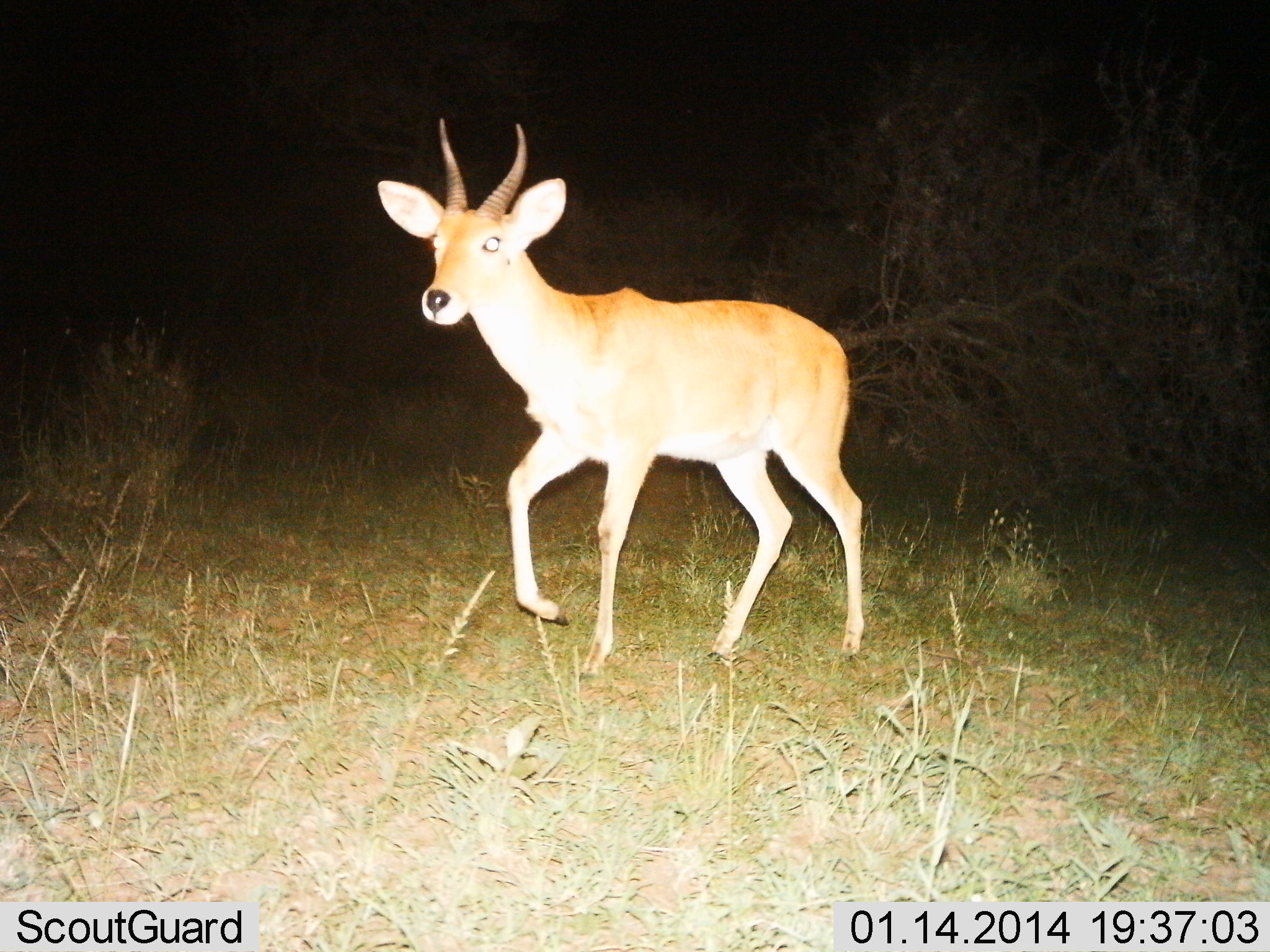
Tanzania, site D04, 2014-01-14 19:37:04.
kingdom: Animalia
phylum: Chordata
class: Mammalia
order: Artiodactyla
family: Bovidae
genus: Redunca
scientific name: Redunca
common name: reedbuck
Reedbuck (Redunca), count 1. Behavior (volunteer vote fractions): standing 40%, resting 0%, moving 70%, interacting 0%. Young present (vote fraction): 0%. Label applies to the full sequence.